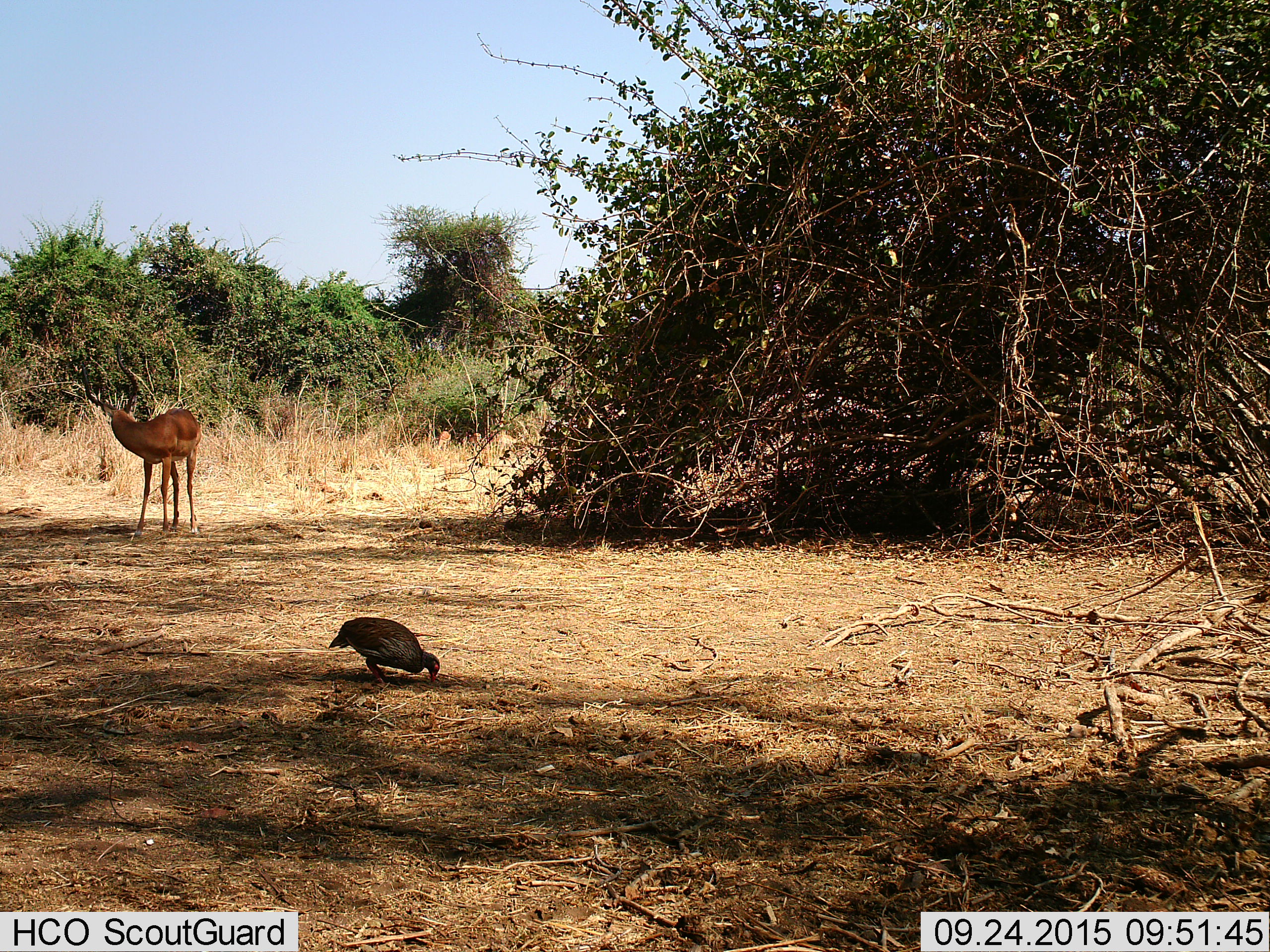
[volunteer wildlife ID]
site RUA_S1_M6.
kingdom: Animalia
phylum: Chordata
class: Aves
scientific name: Aves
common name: bird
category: birdother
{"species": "birdother (bird) (Aves)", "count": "1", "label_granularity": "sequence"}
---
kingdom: Animalia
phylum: Chordata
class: Mammalia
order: Artiodactyla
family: Bovidae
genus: Aepyceros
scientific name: Aepyceros melampus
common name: impala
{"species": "impala (Aepyceros melampus)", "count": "1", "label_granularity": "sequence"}